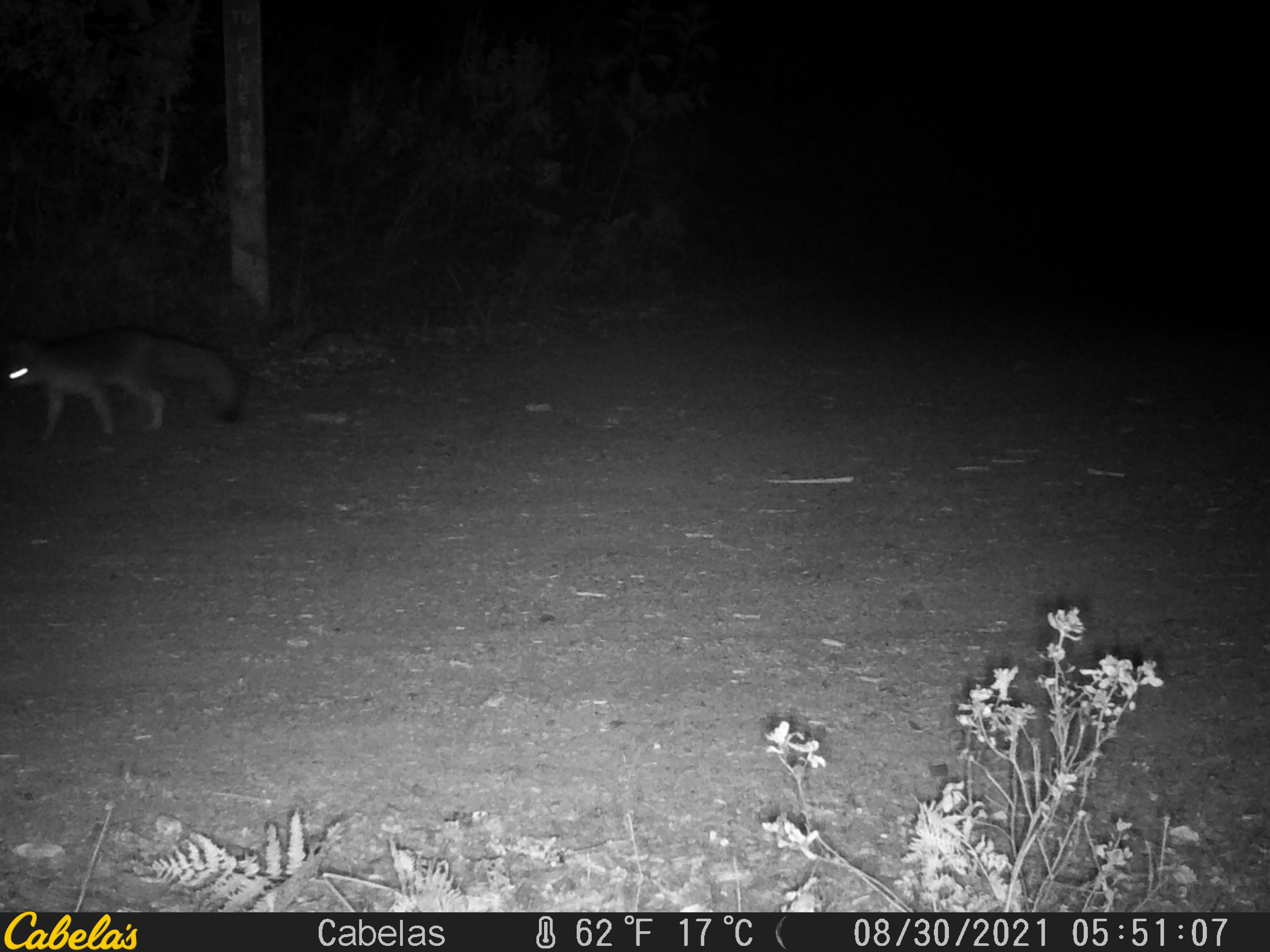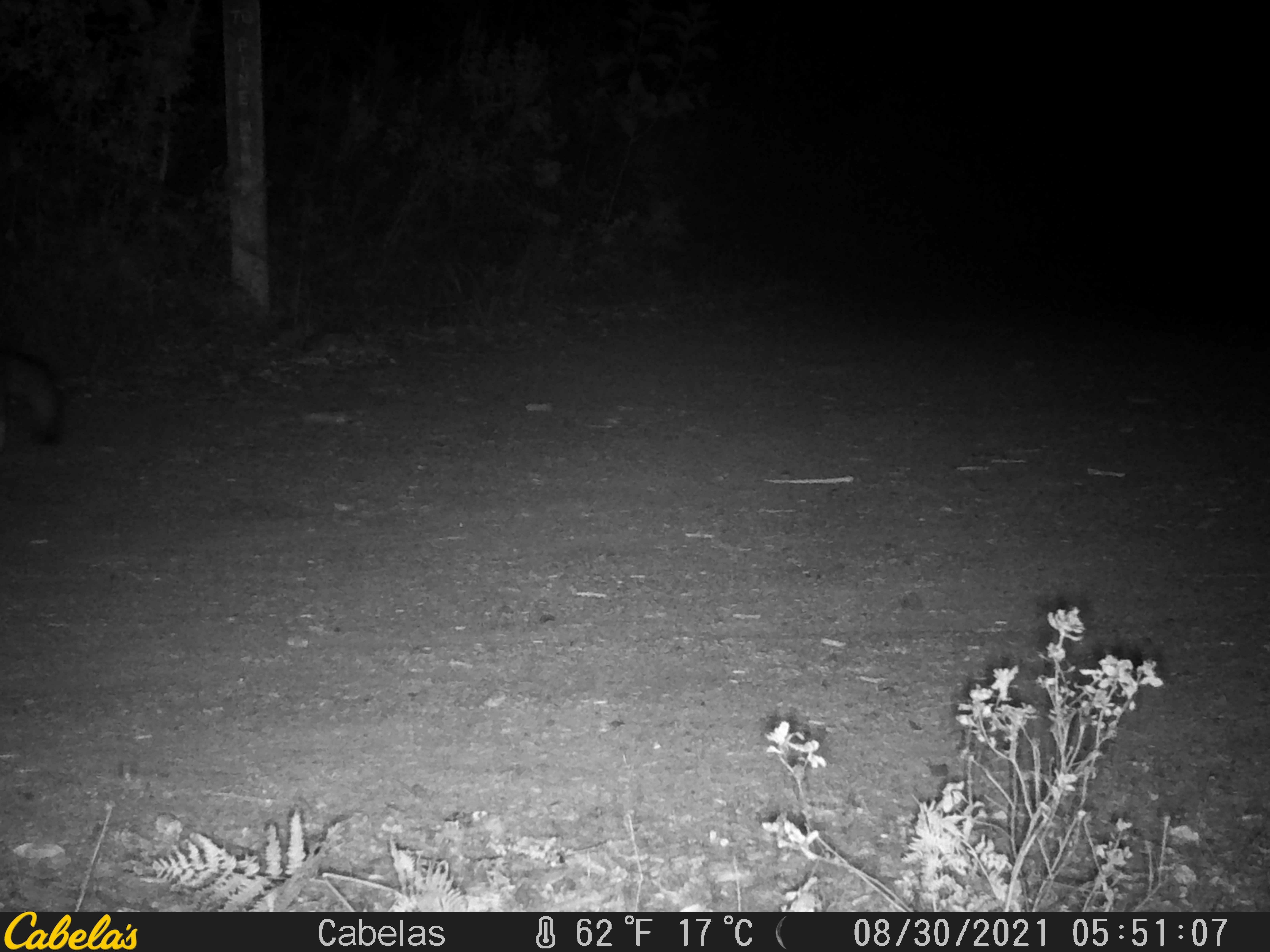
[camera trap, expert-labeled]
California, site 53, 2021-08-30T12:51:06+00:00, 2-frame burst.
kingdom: Animalia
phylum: Chordata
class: Mammalia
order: Carnivora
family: Canidae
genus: Urocyon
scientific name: Urocyon cinereoargenteus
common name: gray fox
Gray fox (Urocyon cinereoargenteus).